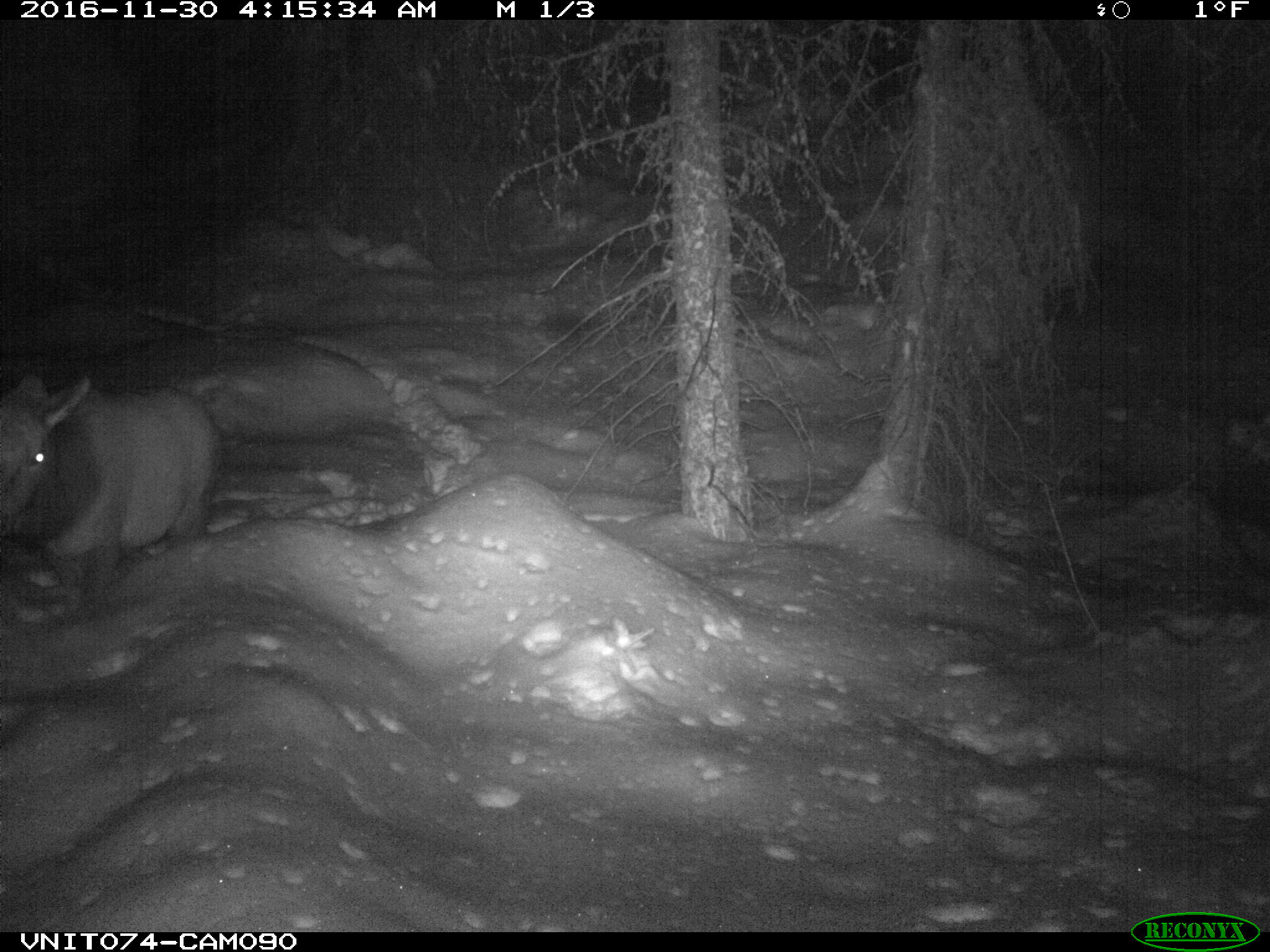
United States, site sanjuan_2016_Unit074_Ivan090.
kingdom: Animalia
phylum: Chordata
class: Mammalia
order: Artiodactyla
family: Cervidae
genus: Cervus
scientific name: Cervus elaphus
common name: red deer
Cervus elaphus (red deer).